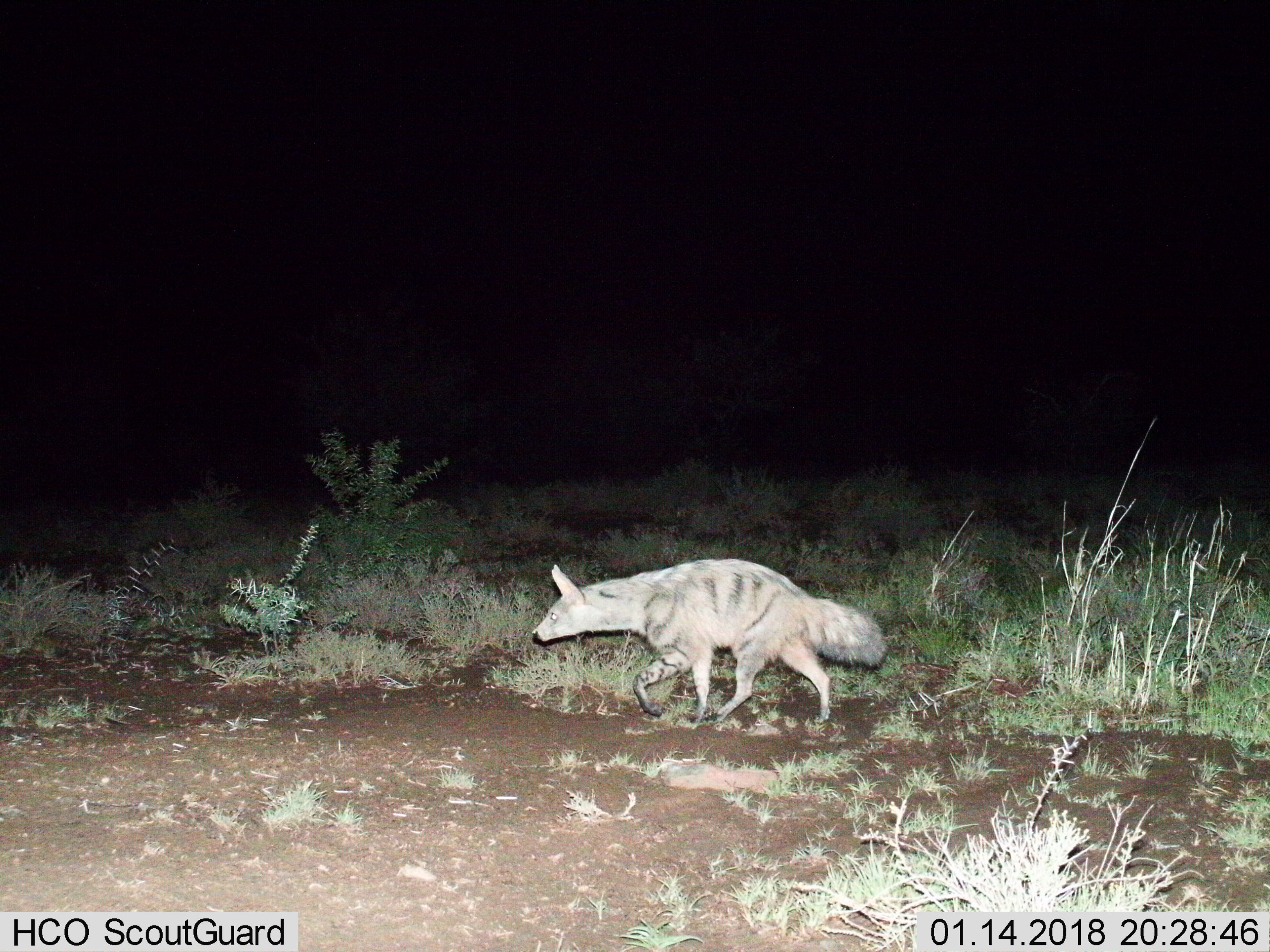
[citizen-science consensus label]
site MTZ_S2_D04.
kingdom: Animalia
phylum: Chordata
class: Mammalia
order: Carnivora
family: Hyaenidae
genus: Proteles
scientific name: Proteles cristatus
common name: aardwolf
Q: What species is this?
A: Aardwolf (Proteles cristatus).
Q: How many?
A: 1.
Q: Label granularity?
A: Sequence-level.